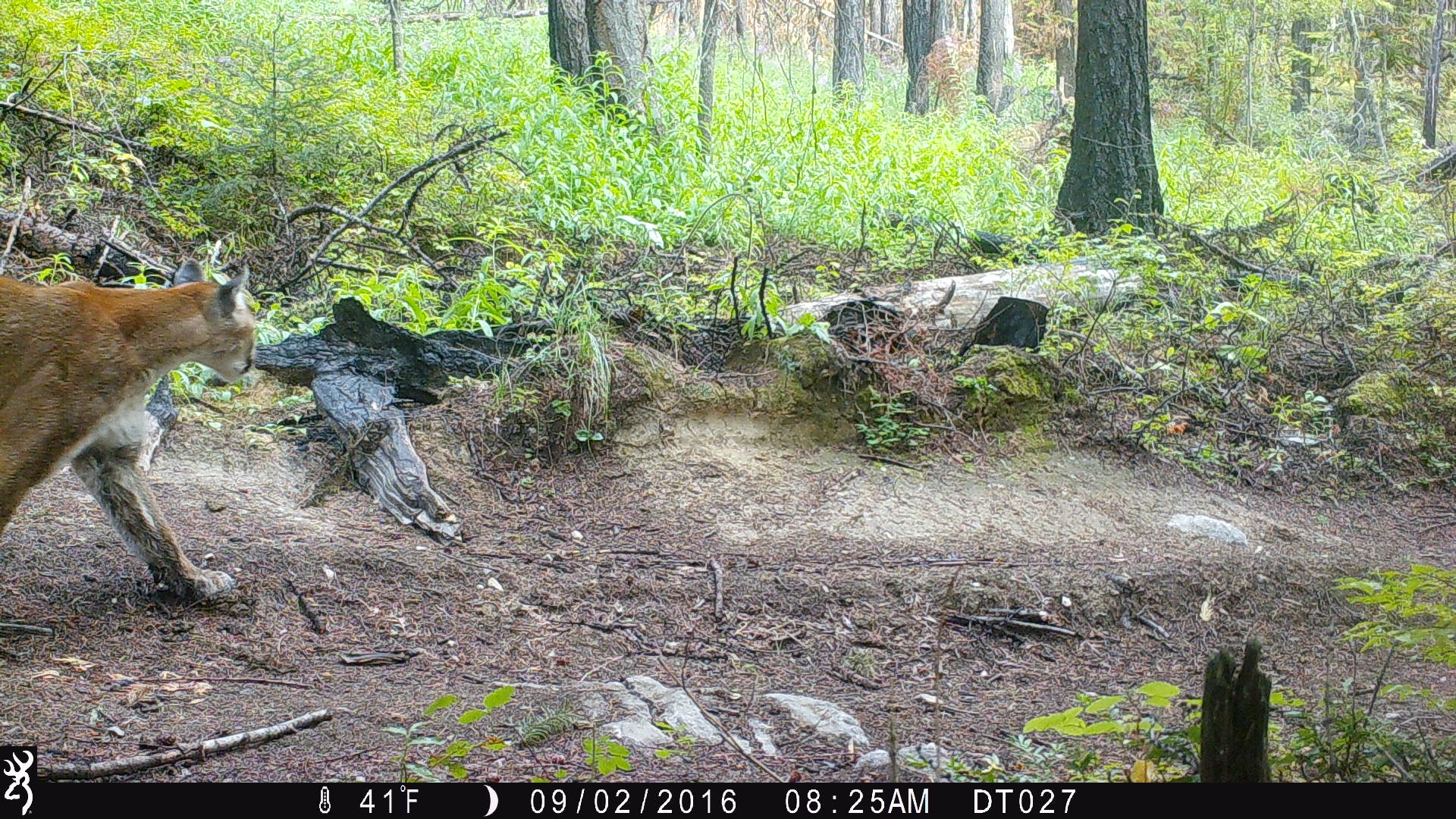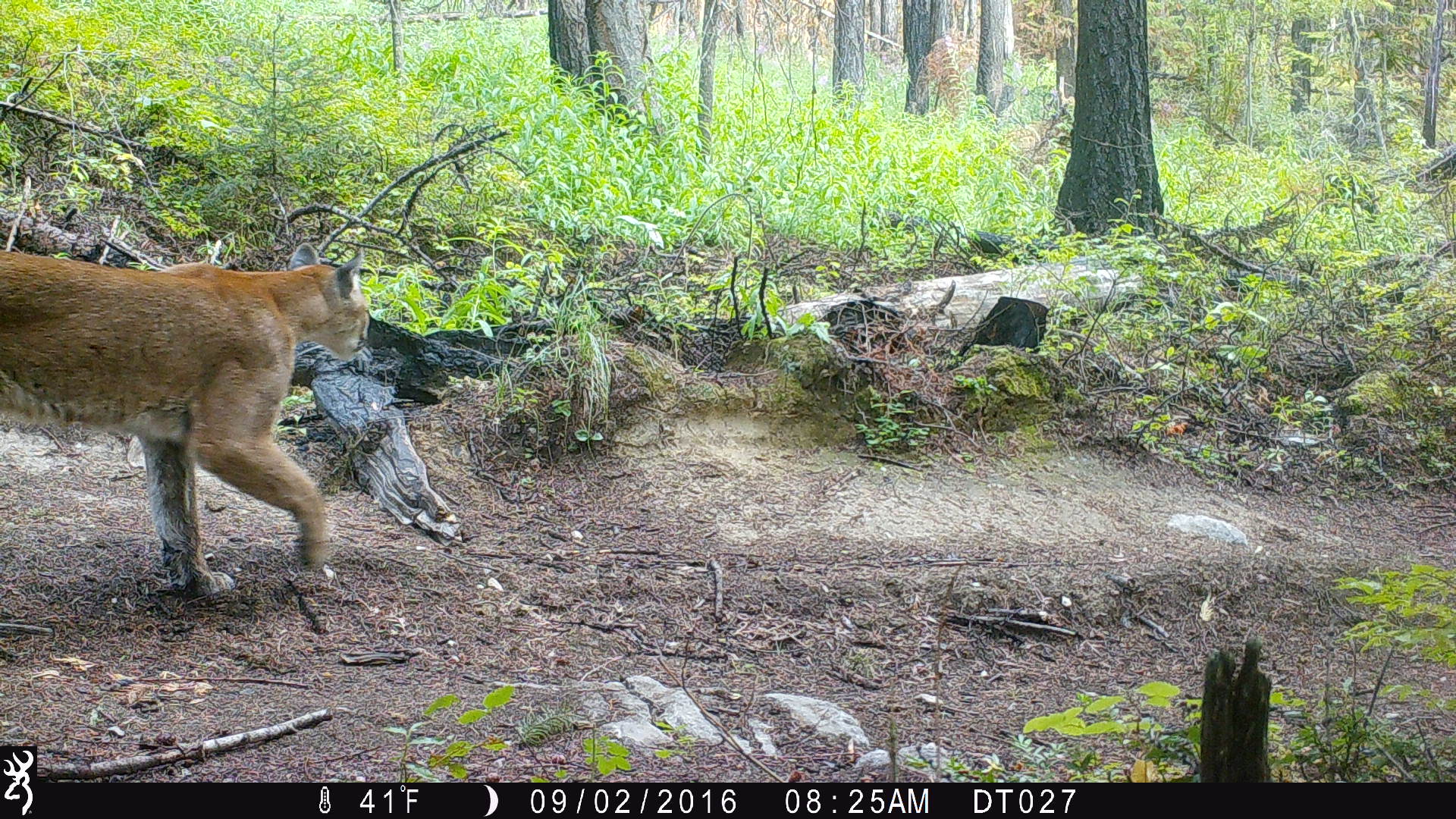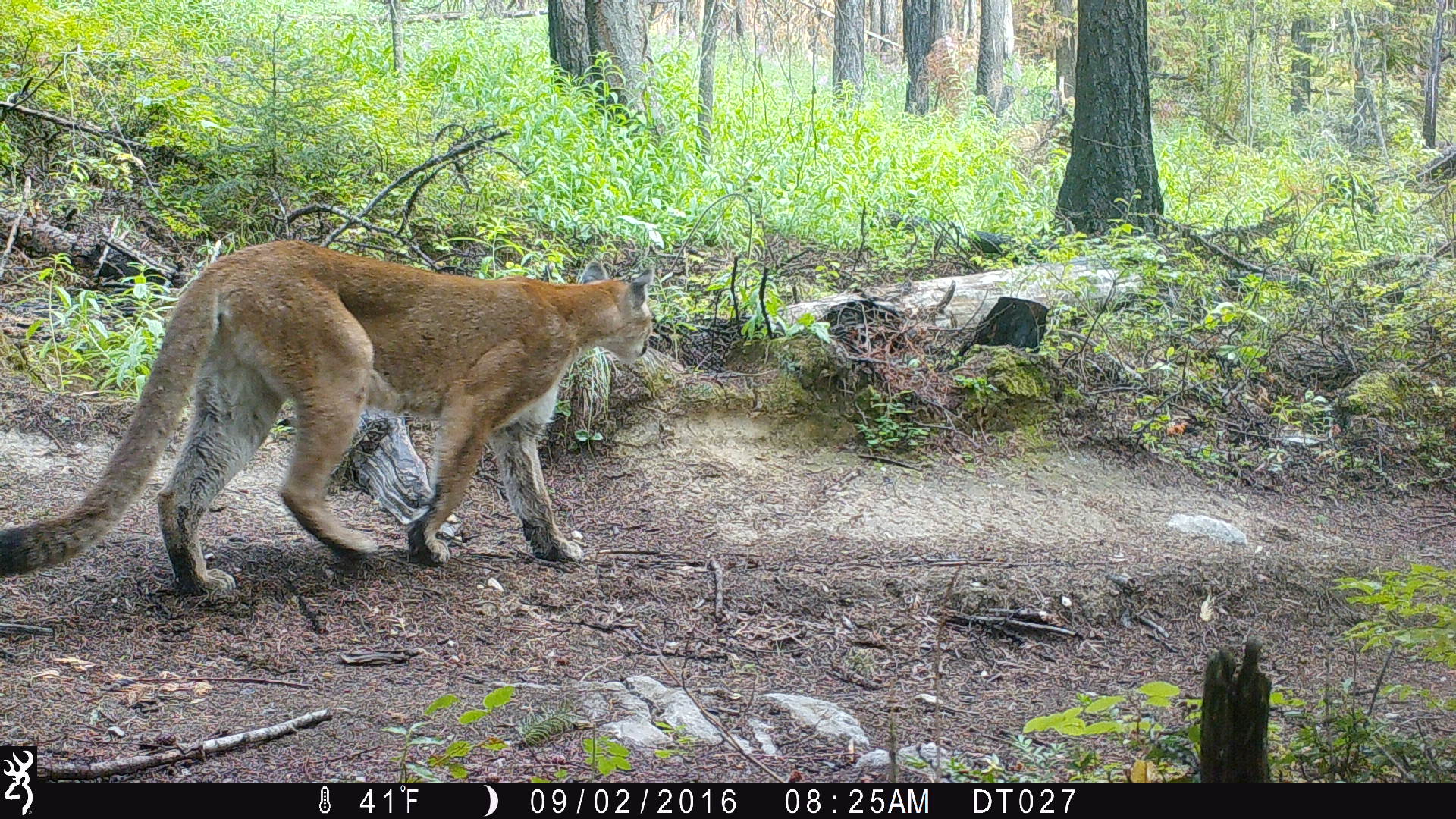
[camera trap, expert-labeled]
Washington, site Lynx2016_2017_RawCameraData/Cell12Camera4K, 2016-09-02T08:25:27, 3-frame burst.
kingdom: Animalia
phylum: Chordata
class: Mammalia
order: Carnivora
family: Felidae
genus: Puma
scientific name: Puma concolor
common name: mountain lion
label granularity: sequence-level